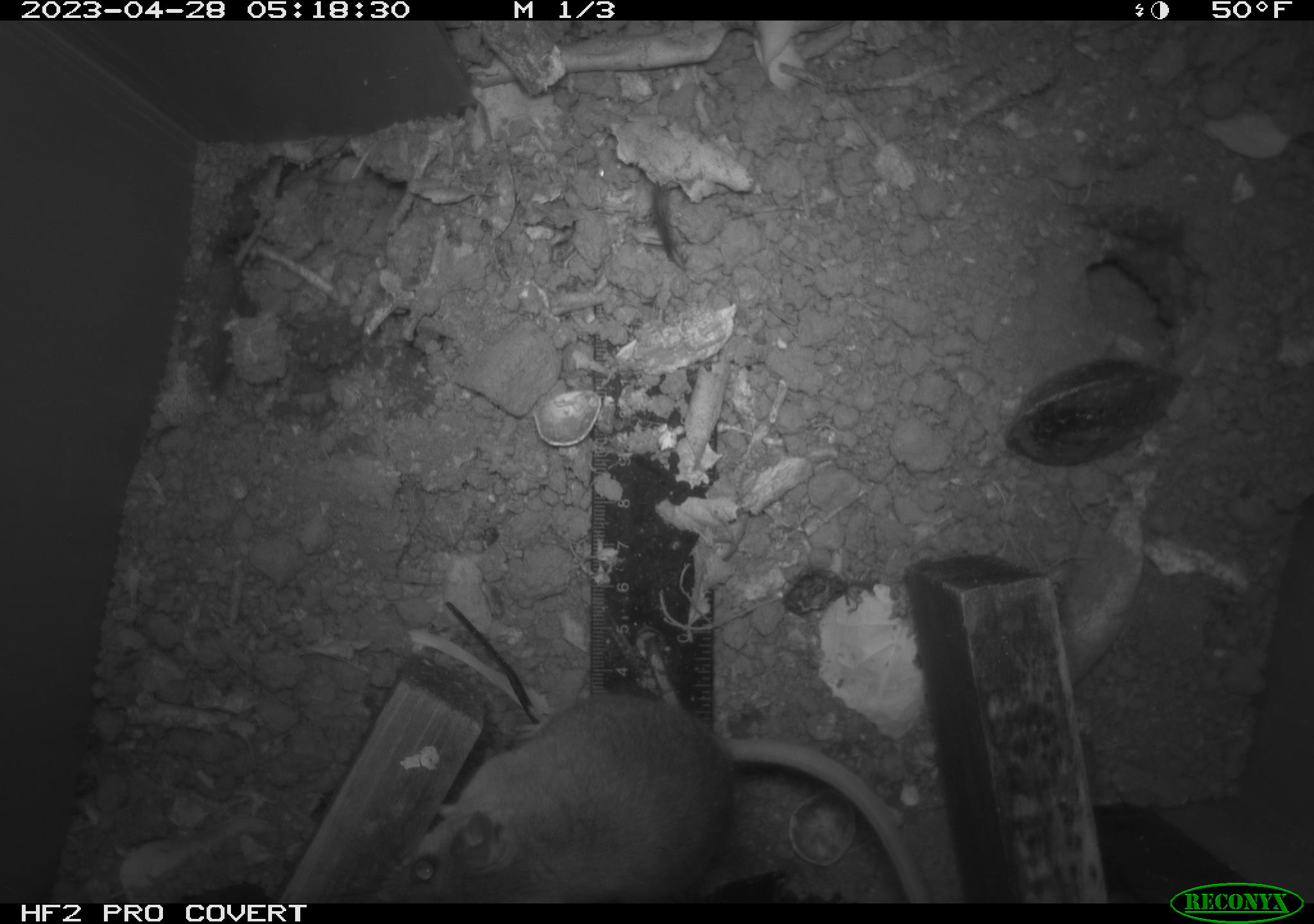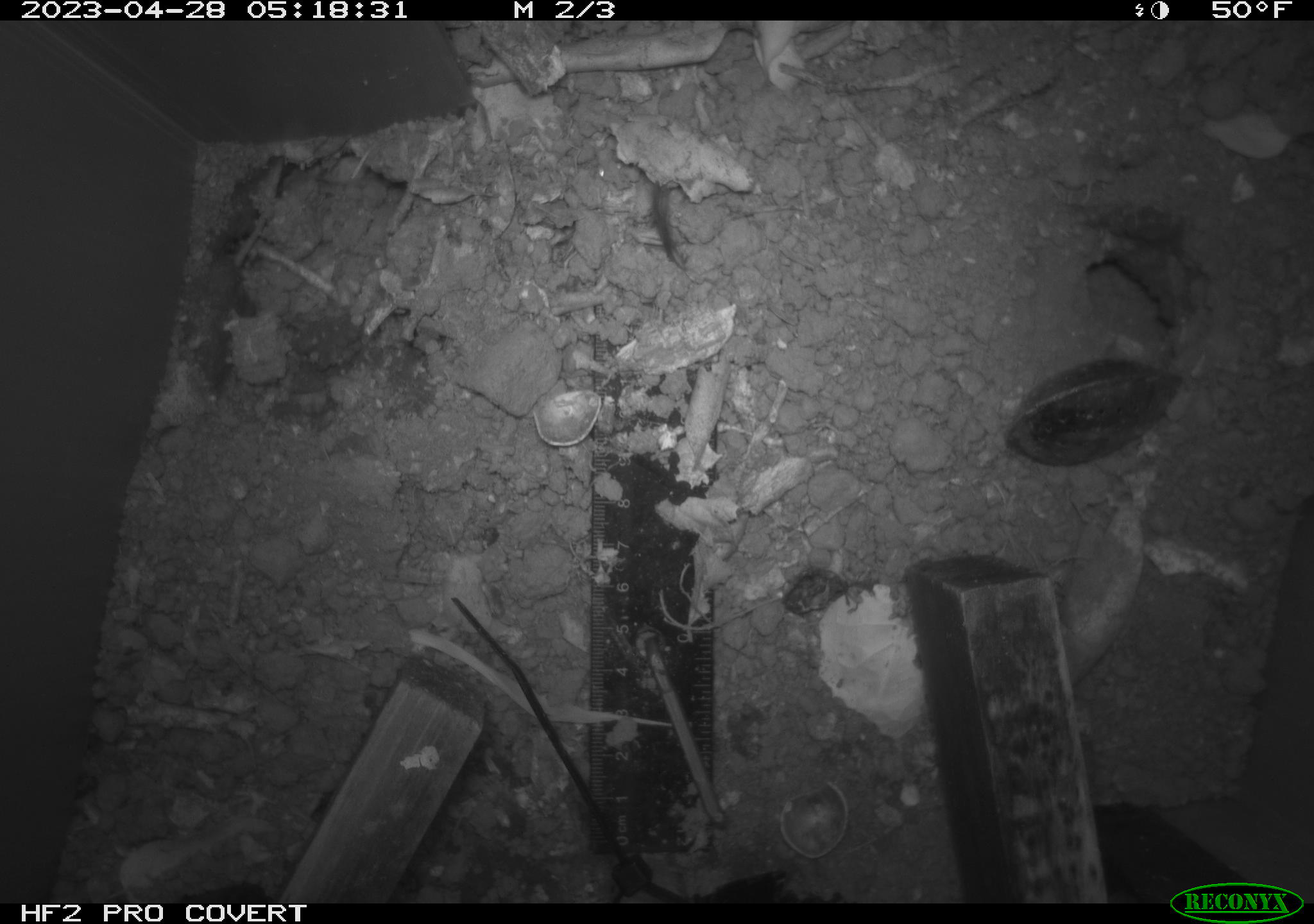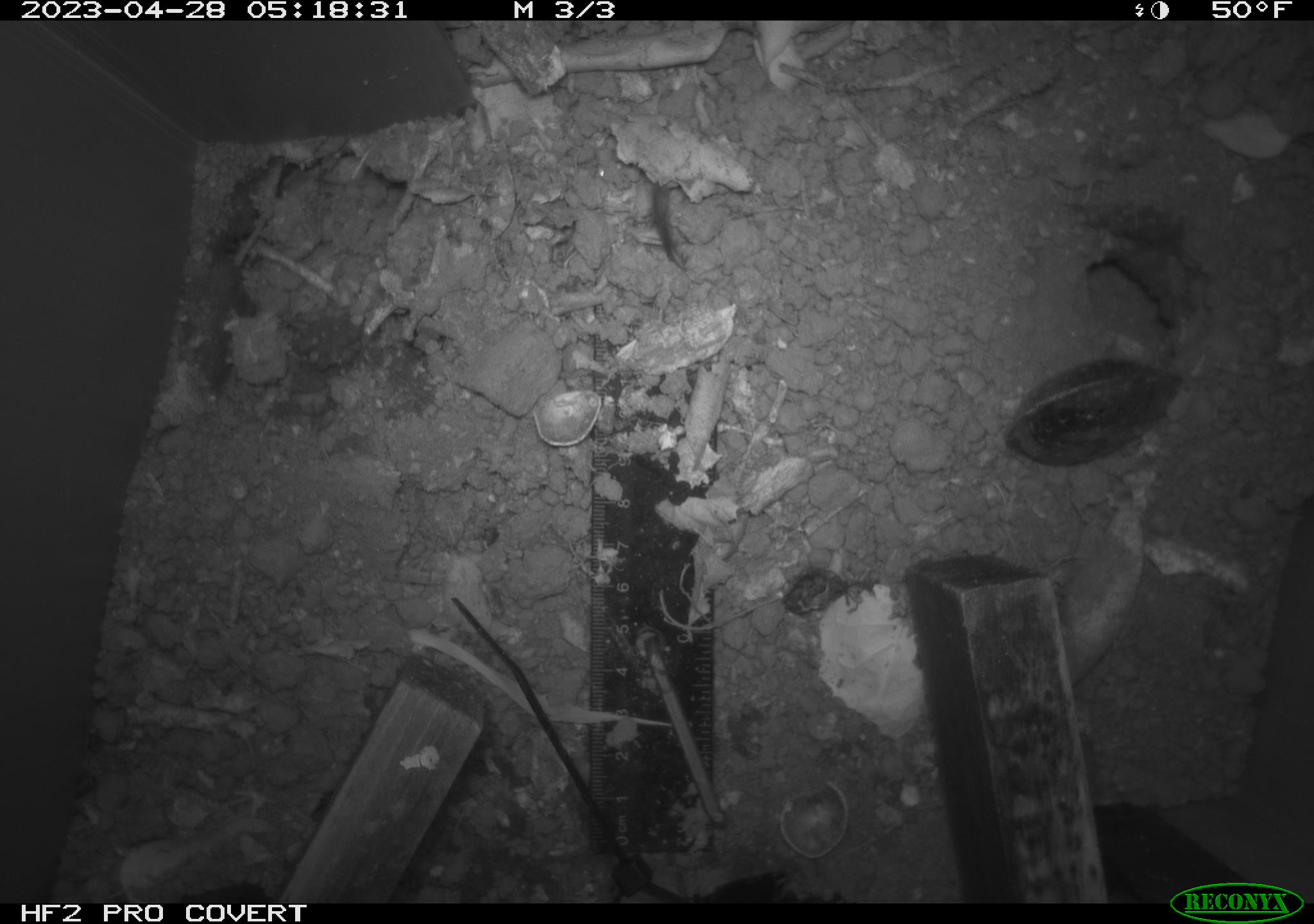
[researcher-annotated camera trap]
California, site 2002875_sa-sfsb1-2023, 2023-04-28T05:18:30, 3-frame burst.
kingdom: Animalia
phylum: Chordata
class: Mammalia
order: Rodentia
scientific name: Rodentia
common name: mouse species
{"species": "mouse species (Rodentia)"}